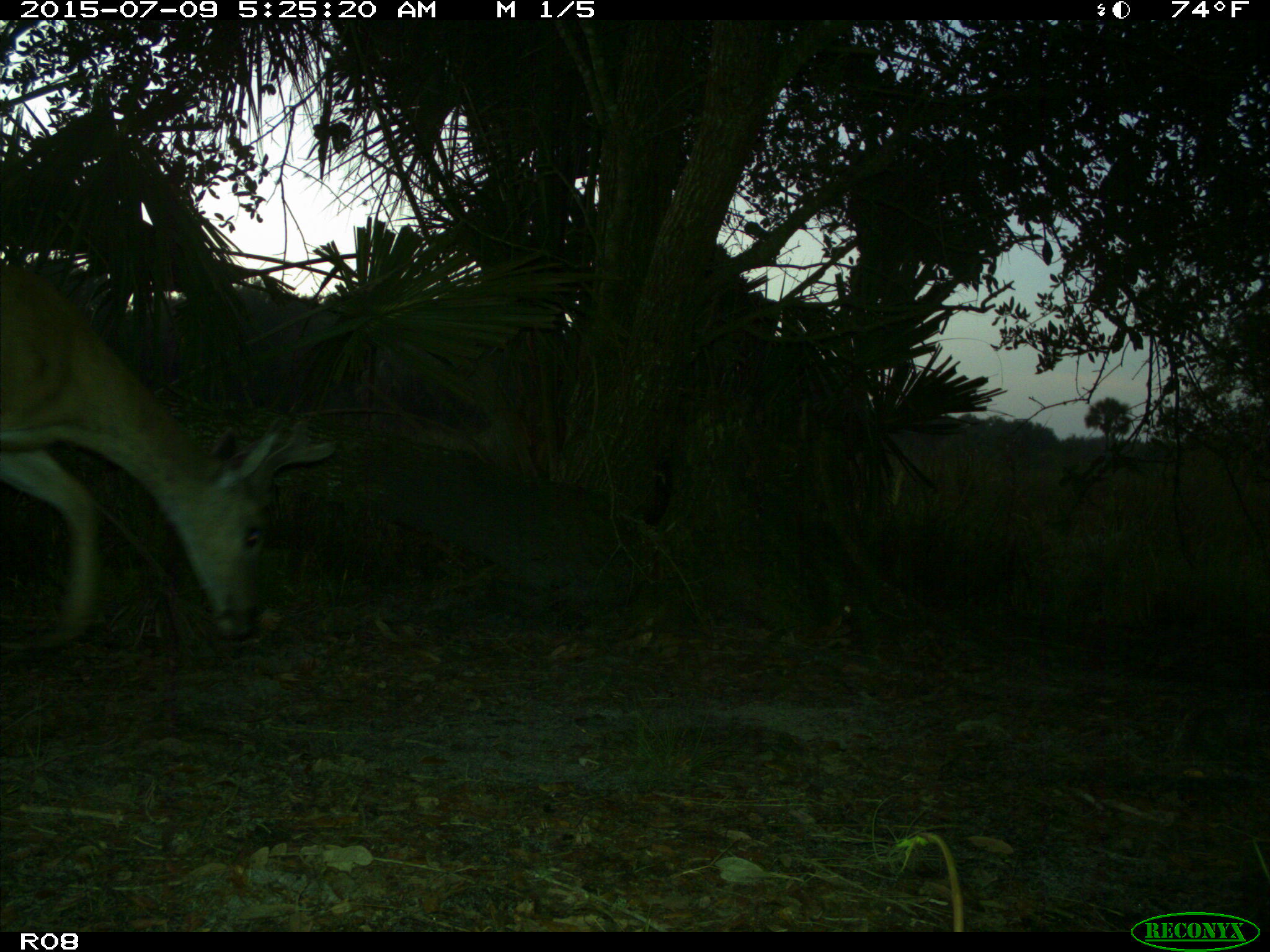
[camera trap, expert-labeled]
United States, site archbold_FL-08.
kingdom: Animalia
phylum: Chordata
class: Mammalia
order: Artiodactyla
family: Cervidae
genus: Odocoileus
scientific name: Odocoileus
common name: deer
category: unidentified deer